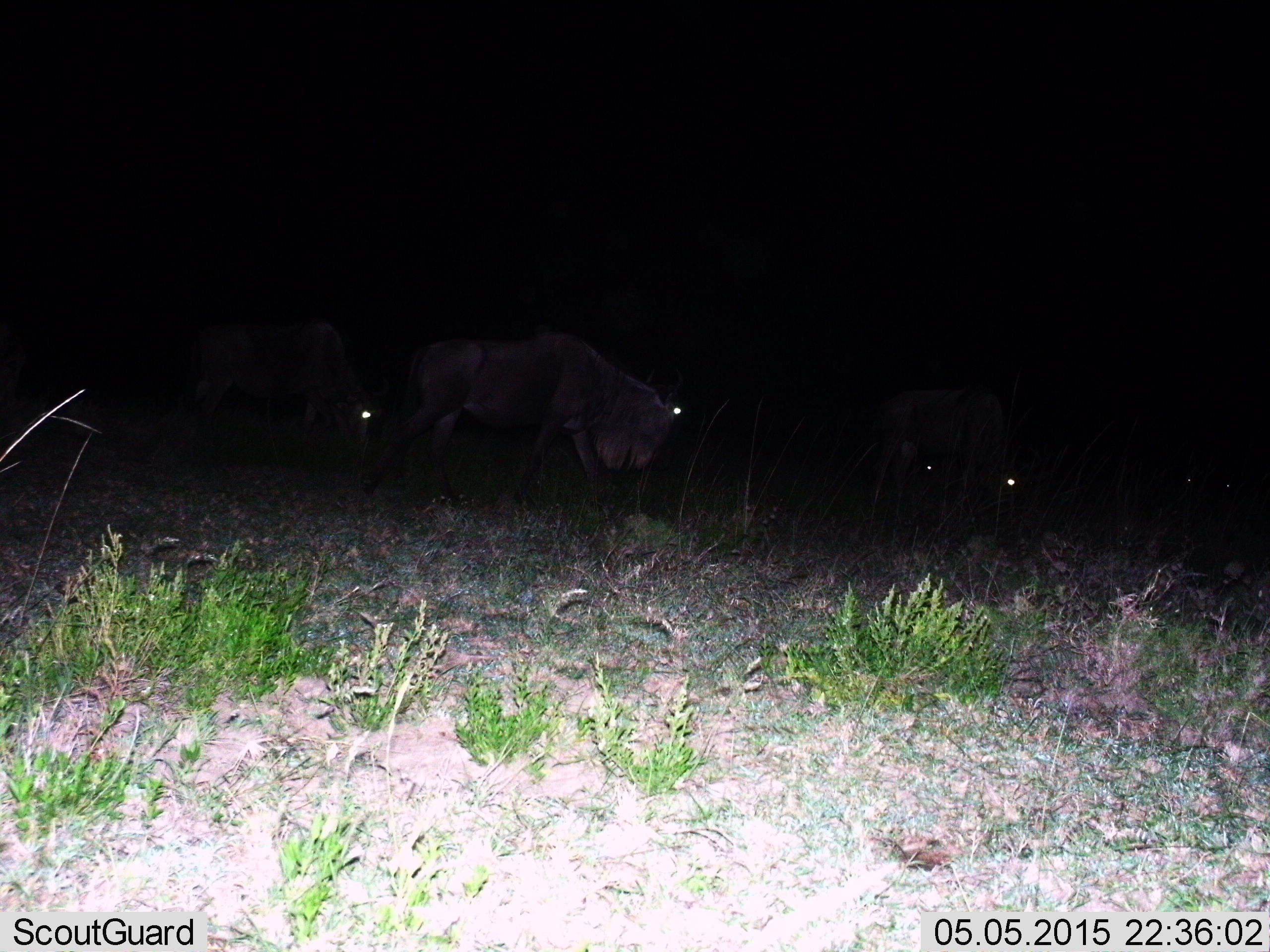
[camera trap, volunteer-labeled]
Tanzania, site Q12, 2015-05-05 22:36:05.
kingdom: Animalia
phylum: Chordata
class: Mammalia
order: Artiodactyla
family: Bovidae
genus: Connochaetes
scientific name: Connochaetes taurinus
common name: blue wildebeest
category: wildebeest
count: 5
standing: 30%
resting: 10%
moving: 50%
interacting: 0%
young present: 0%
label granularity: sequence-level